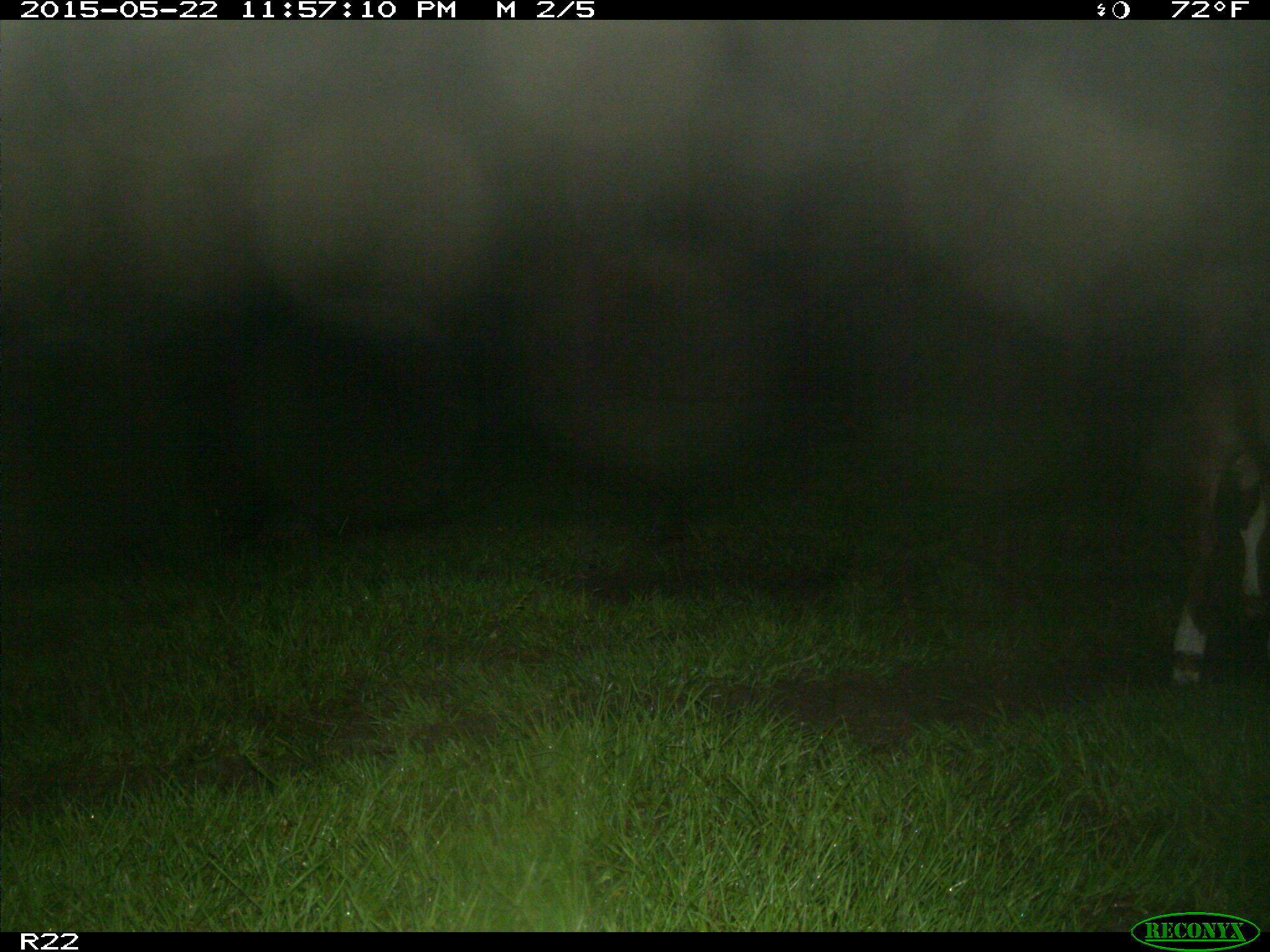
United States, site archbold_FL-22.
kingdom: Animalia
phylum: Chordata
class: Mammalia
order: Artiodactyla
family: Bovidae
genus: Bos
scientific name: Bos taurus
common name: domestic cow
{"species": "Bos taurus (domestic cow)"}